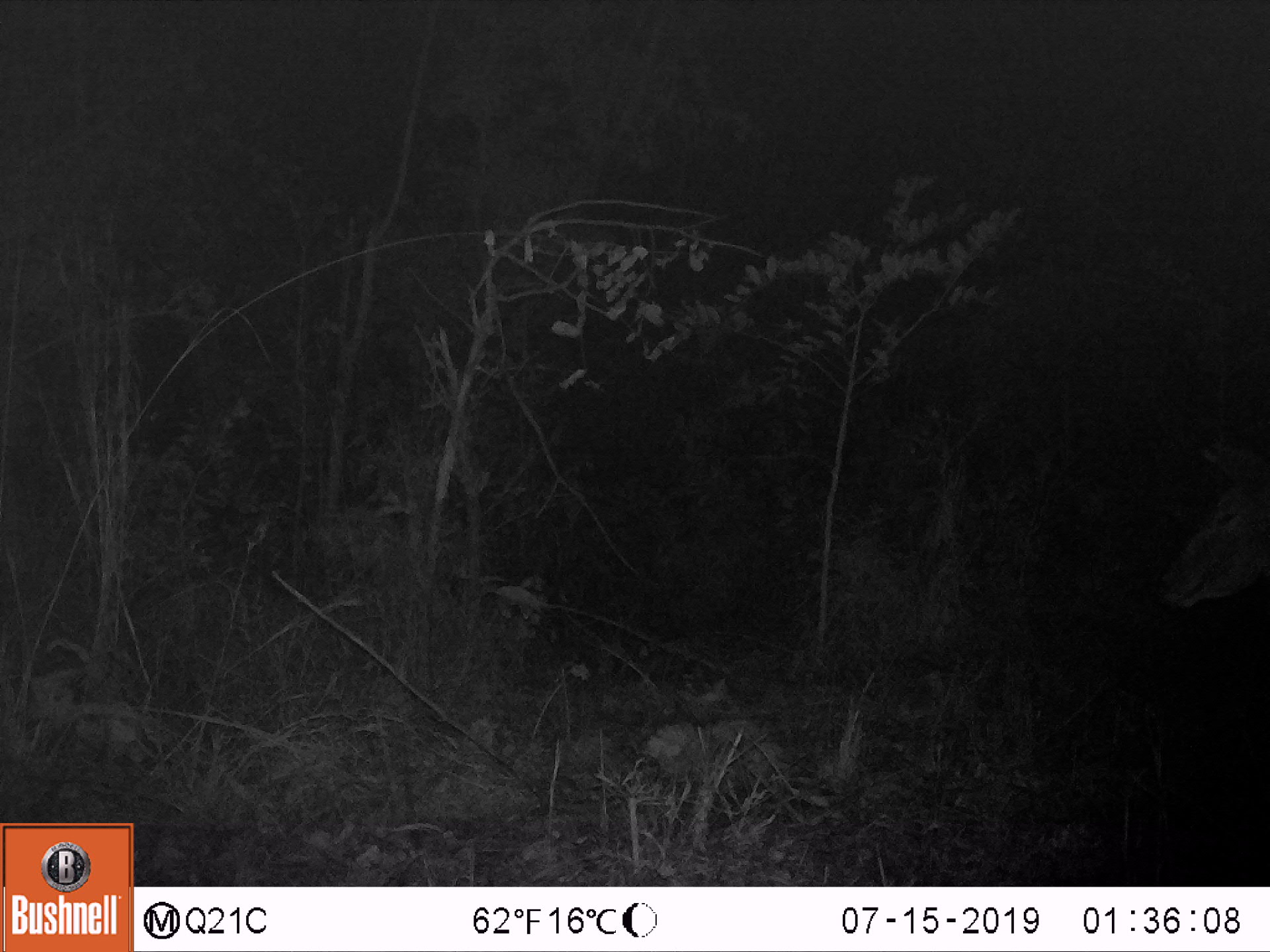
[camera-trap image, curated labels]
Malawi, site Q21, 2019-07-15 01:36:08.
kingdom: Animalia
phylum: Chordata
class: Mammalia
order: Artiodactyla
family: Bovidae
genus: Tragelaphus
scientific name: Tragelaphus strepsiceros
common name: greater kudu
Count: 1.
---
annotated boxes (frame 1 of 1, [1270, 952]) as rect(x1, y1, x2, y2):
greater kudu: rect(1133, 433, 1268, 620)